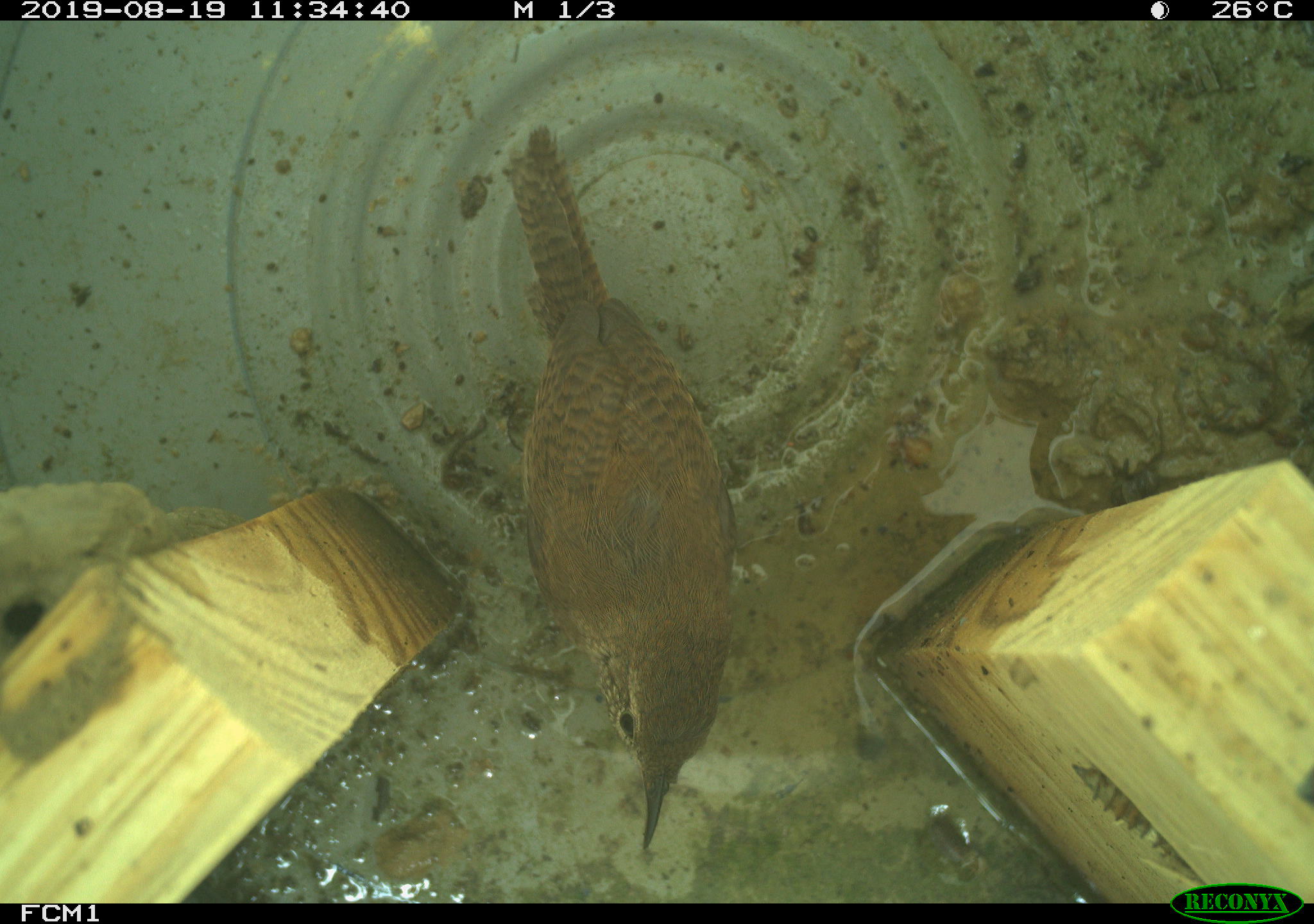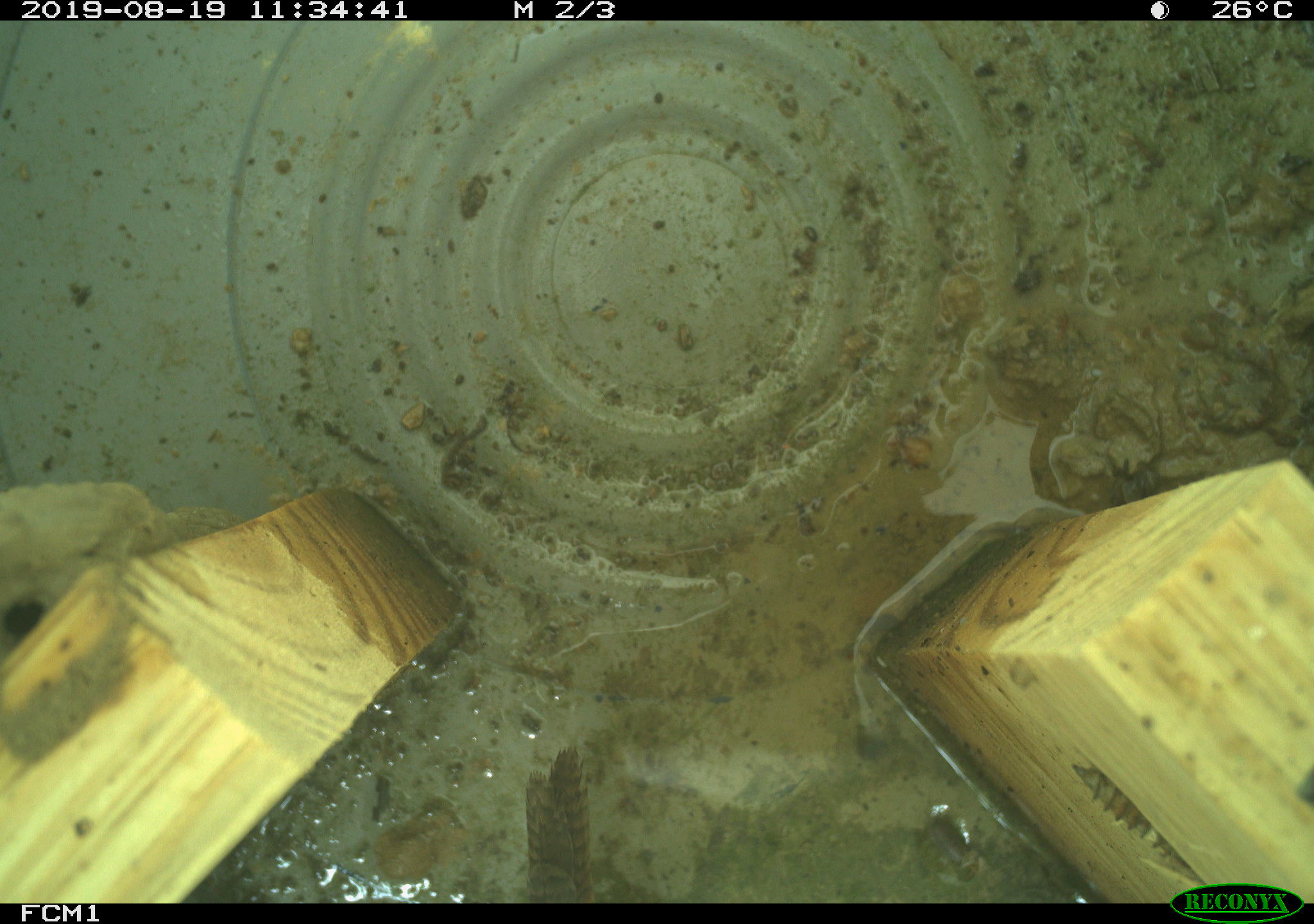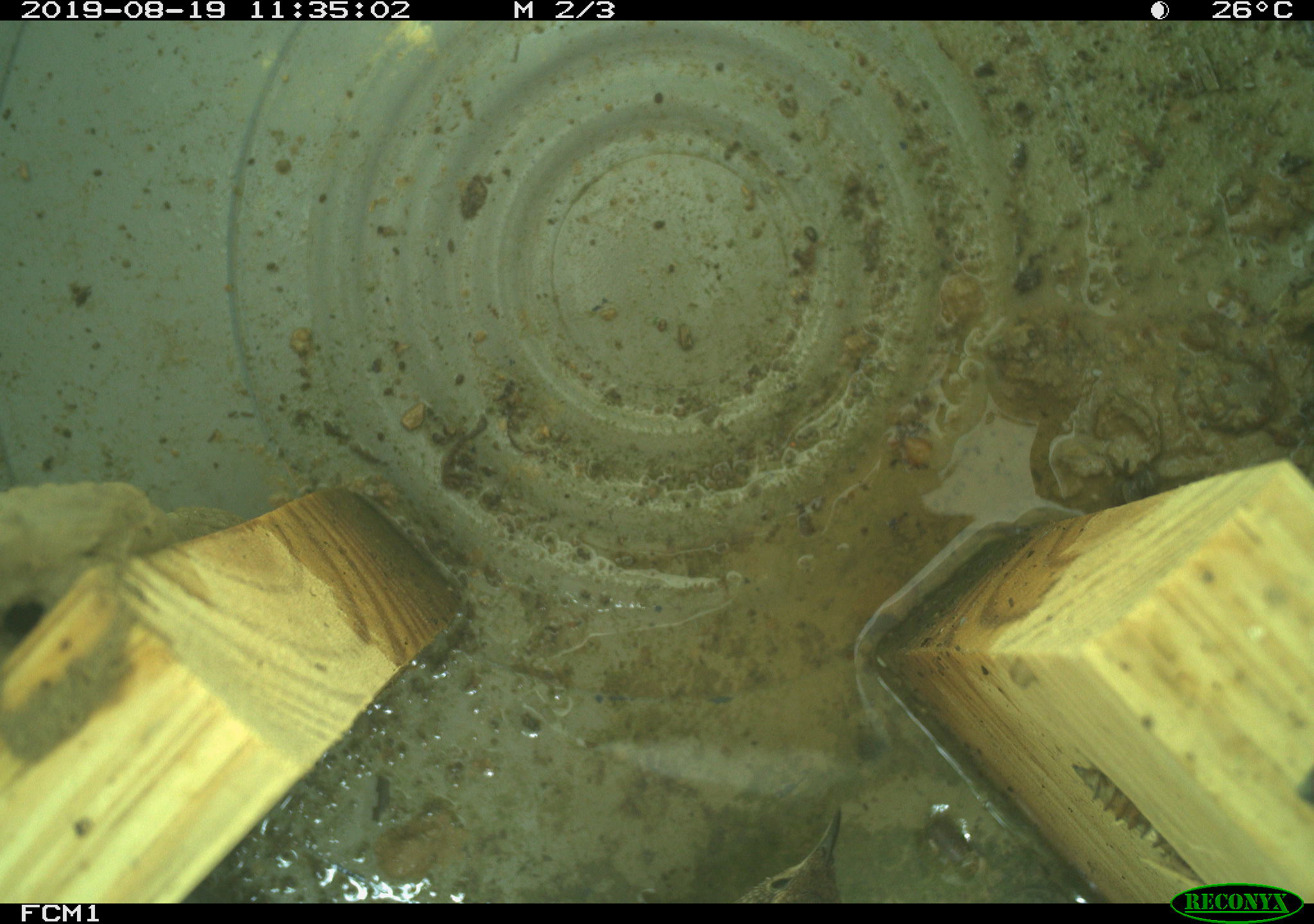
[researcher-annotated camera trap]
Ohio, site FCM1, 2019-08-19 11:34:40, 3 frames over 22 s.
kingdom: Animalia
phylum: Chordata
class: Aves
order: Passeriformes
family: Troglodytidae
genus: Troglodytes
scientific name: Troglodytes aedon aedon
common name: northern house wren